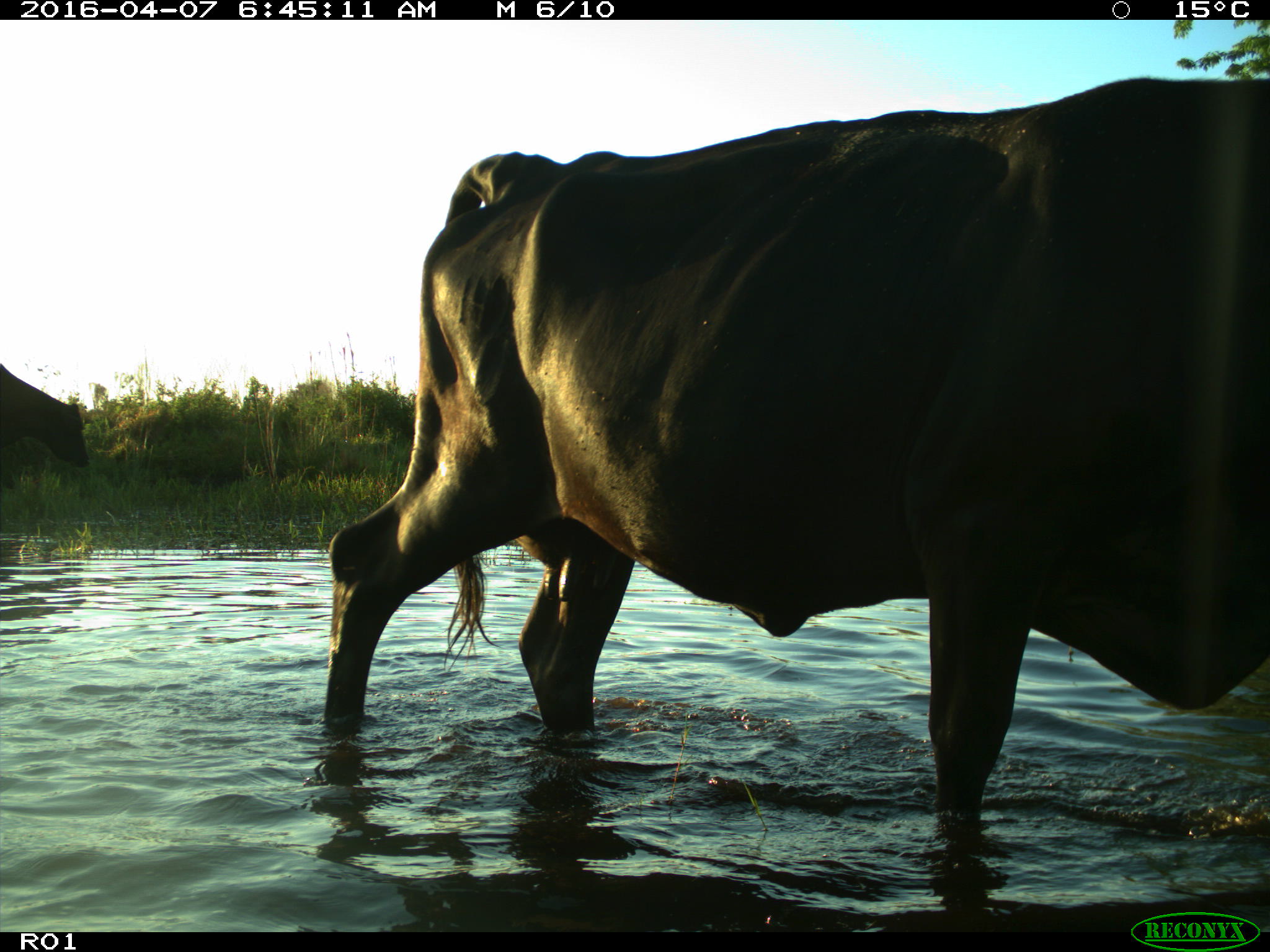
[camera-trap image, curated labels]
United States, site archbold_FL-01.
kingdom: Animalia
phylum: Chordata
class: Mammalia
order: Artiodactyla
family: Bovidae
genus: Bos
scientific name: Bos taurus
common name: domestic cow